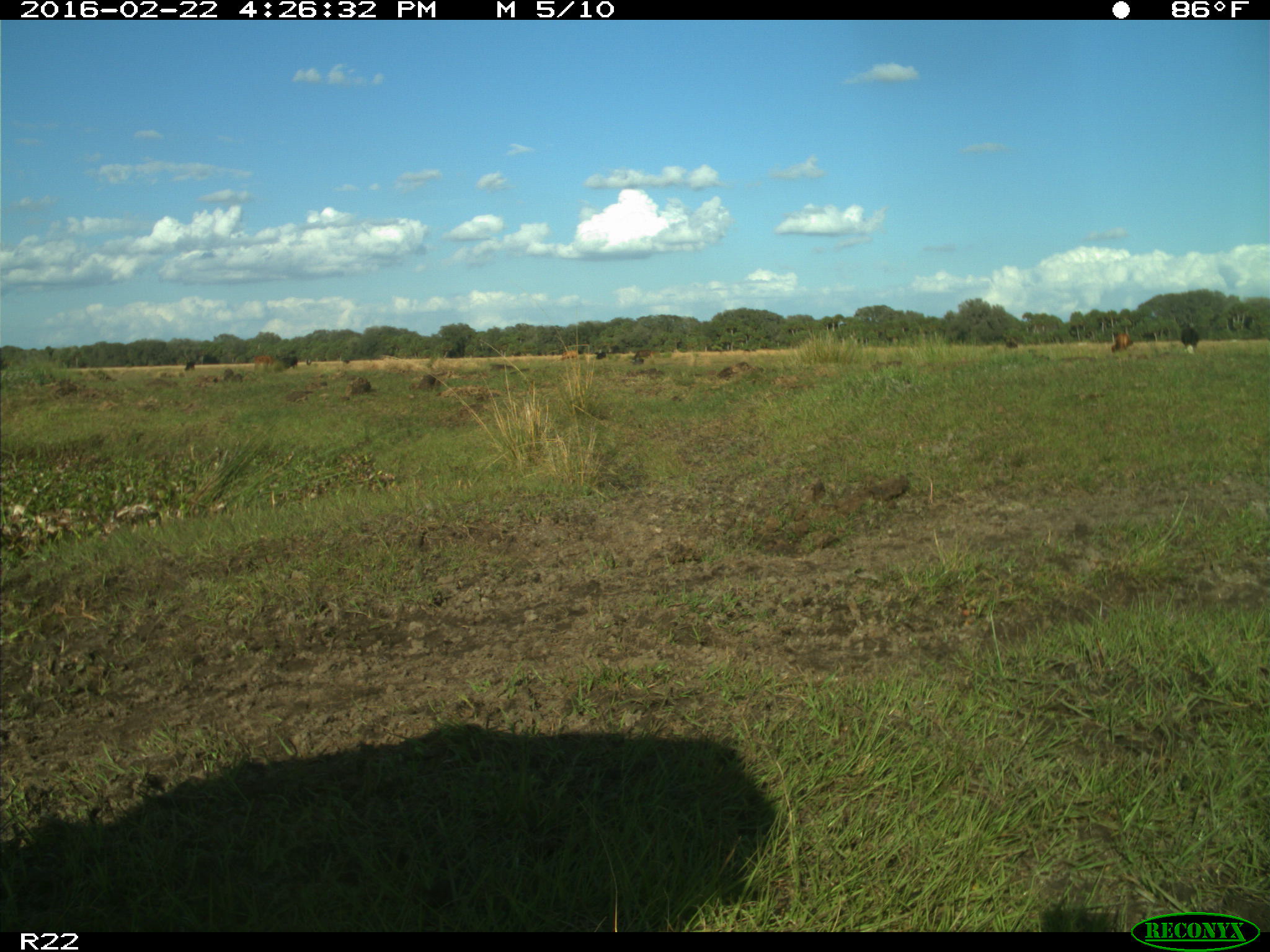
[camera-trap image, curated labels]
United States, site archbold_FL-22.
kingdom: Animalia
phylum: Chordata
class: Mammalia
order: Artiodactyla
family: Bovidae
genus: Bos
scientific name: Bos taurus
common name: domestic cow